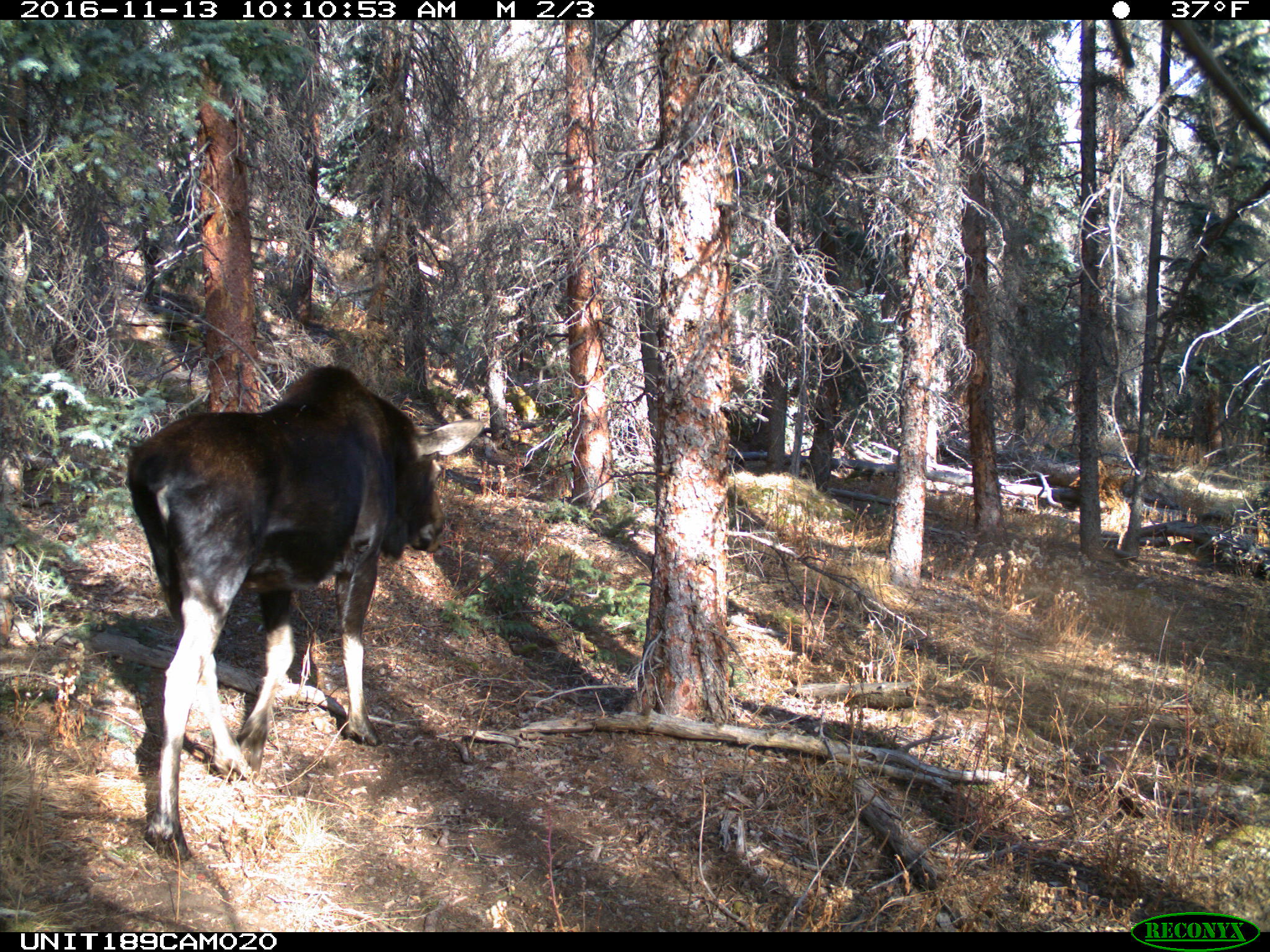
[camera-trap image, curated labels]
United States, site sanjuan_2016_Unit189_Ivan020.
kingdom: Animalia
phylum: Chordata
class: Mammalia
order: Artiodactyla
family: Cervidae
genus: Alces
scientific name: Alces alces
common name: moose